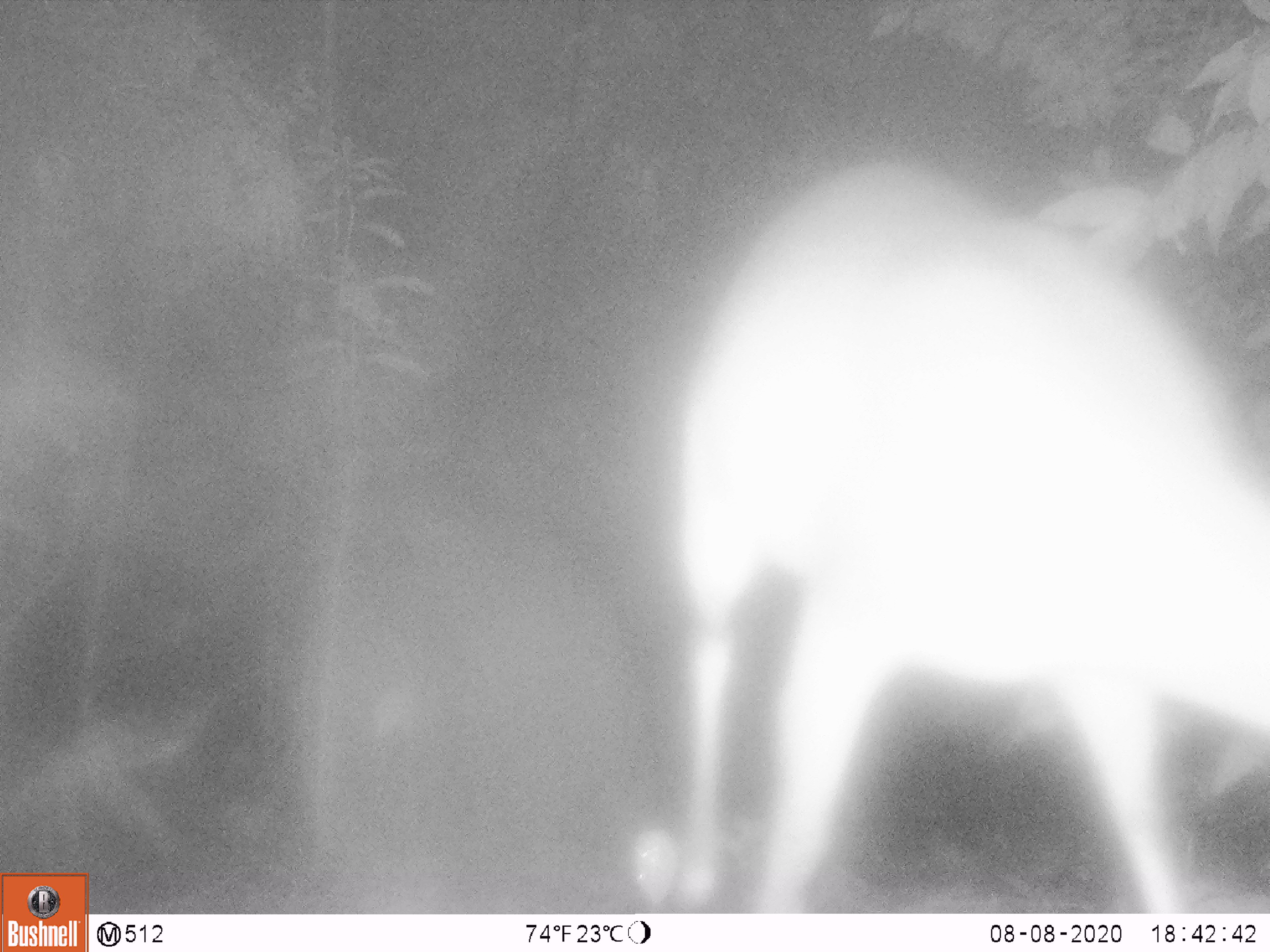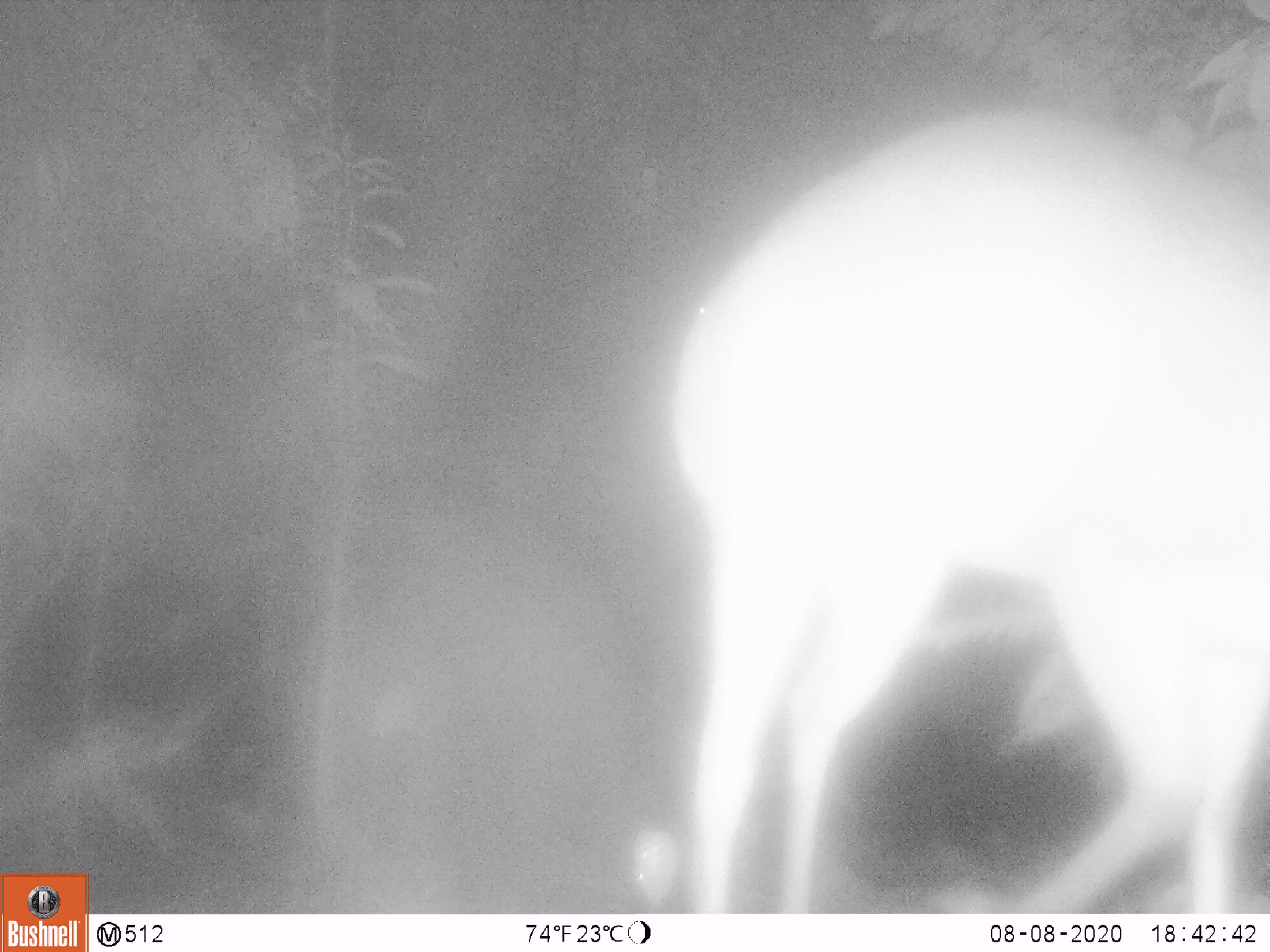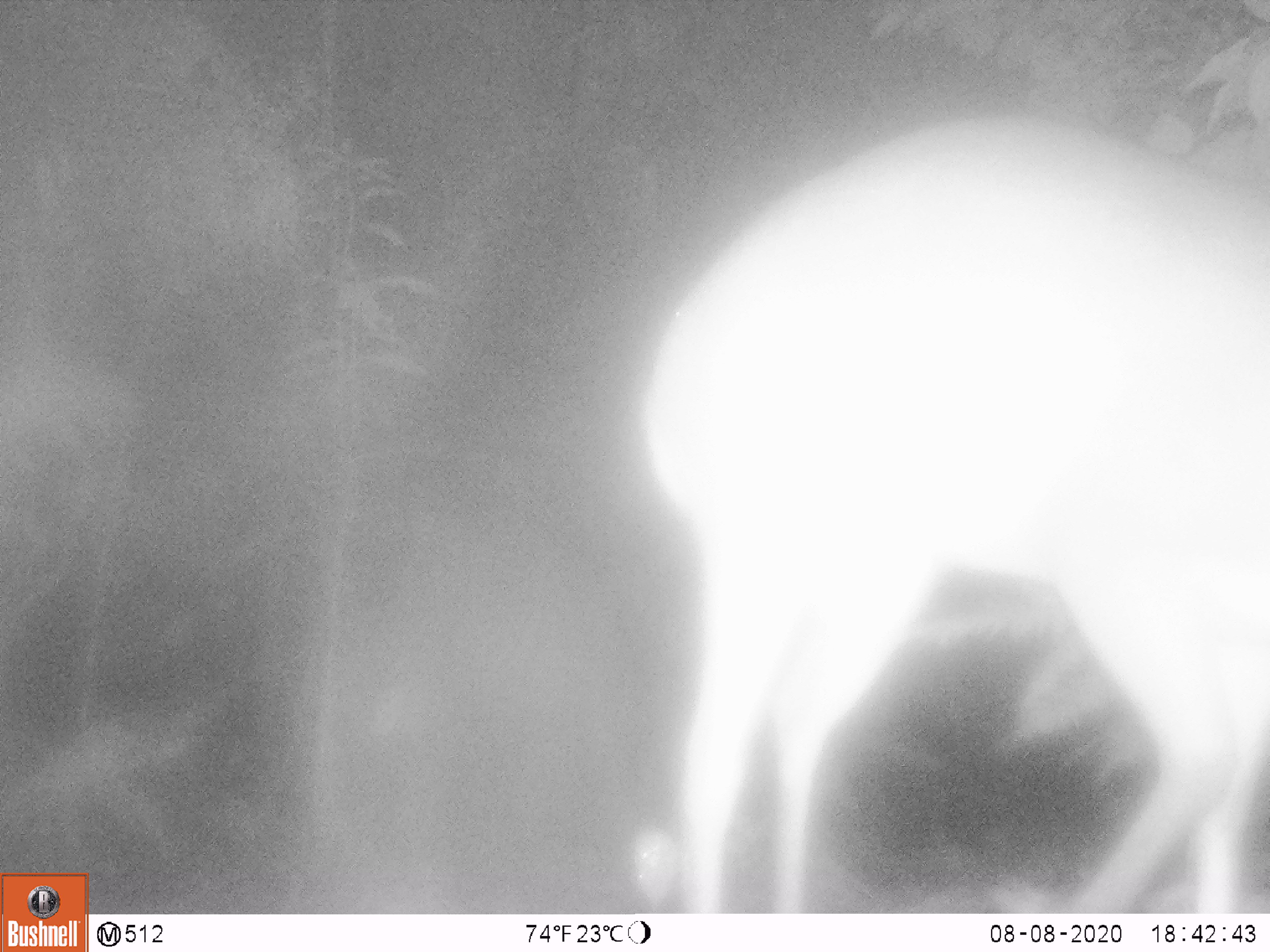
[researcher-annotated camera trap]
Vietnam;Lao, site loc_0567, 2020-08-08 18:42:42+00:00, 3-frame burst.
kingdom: Animalia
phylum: Chordata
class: Mammalia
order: Artiodactyla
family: Cervidae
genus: Muntiacus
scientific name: Muntiacus vuquangensis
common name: large-antlered muntjac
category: large antlered muntjac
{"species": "large antlered muntjac (large-antlered muntjac) (Muntiacus vuquangensis)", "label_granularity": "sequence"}